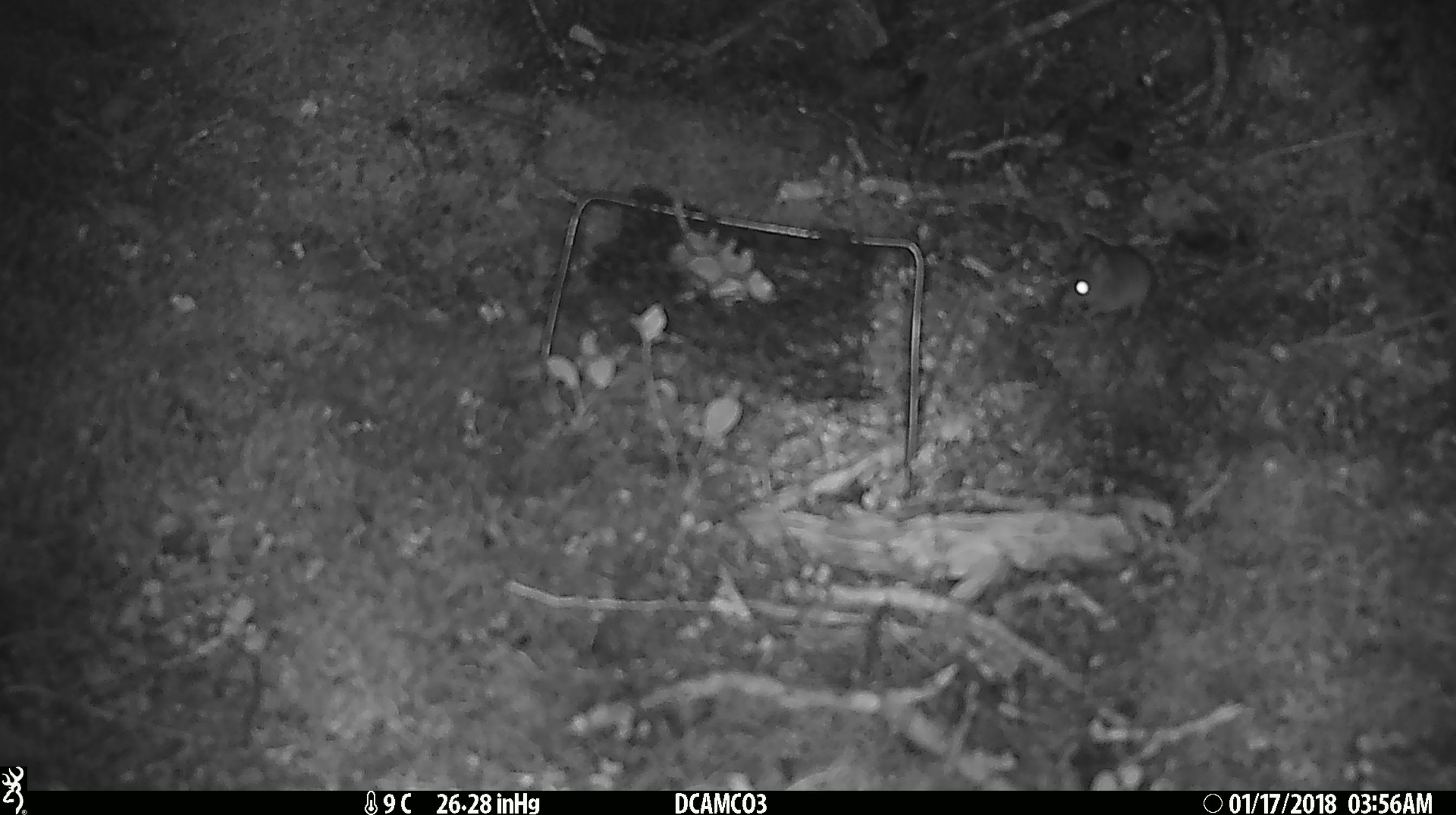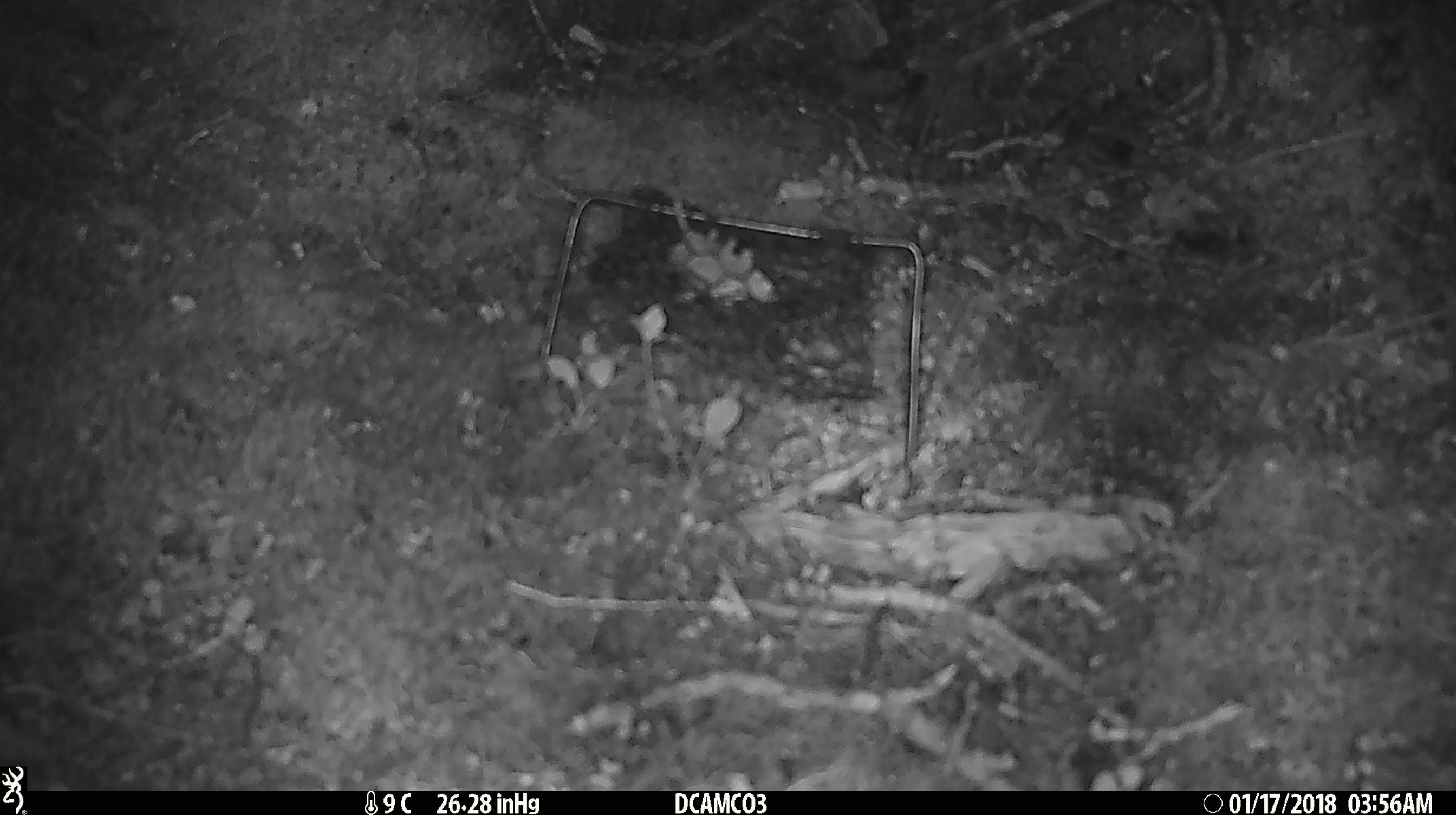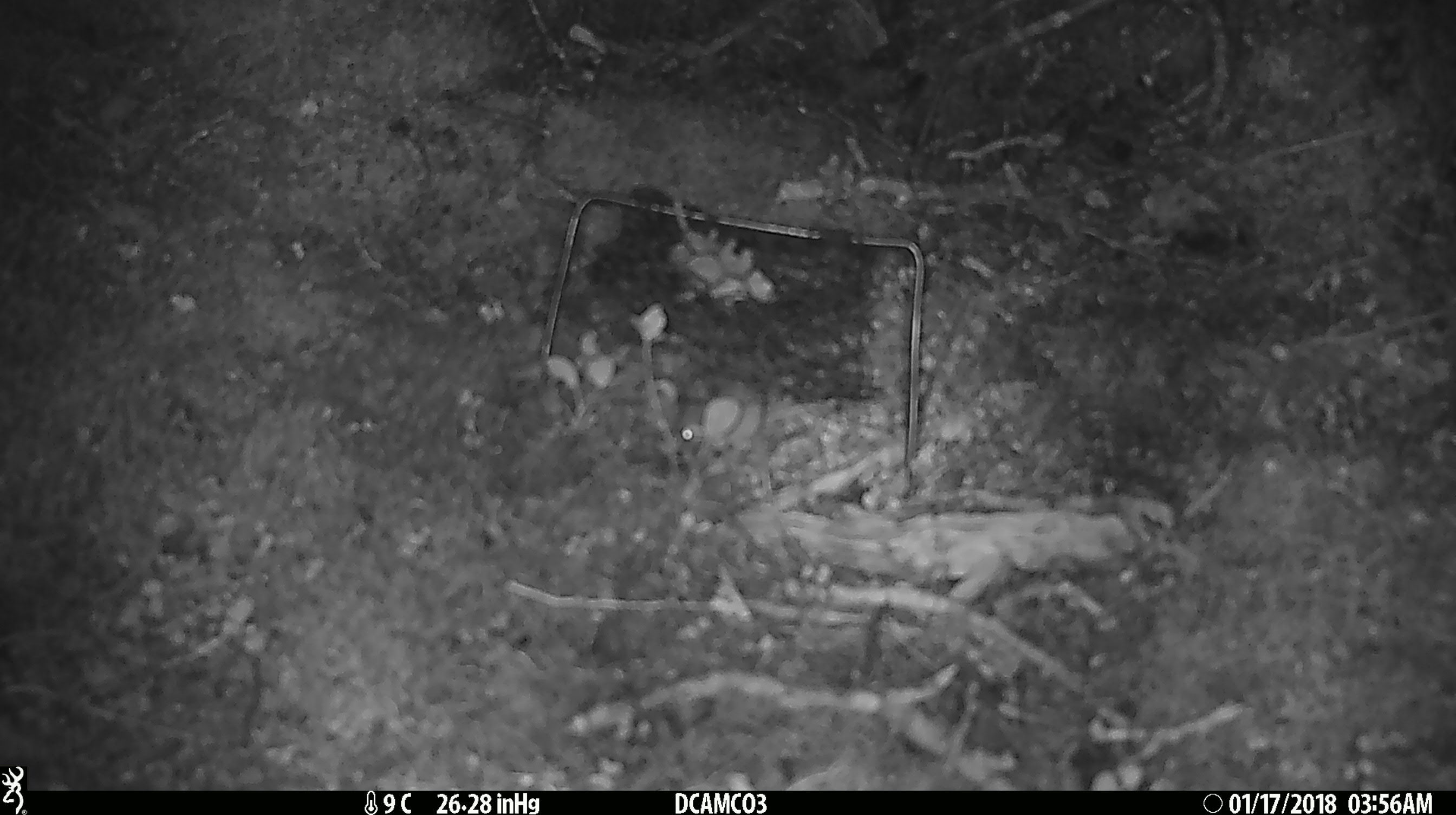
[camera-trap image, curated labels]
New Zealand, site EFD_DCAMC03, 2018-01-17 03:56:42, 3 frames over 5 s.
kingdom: Animalia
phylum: Chordata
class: Mammalia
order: Rodentia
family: Muridae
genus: Mus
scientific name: Mus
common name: mouse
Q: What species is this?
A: Mouse (Mus).